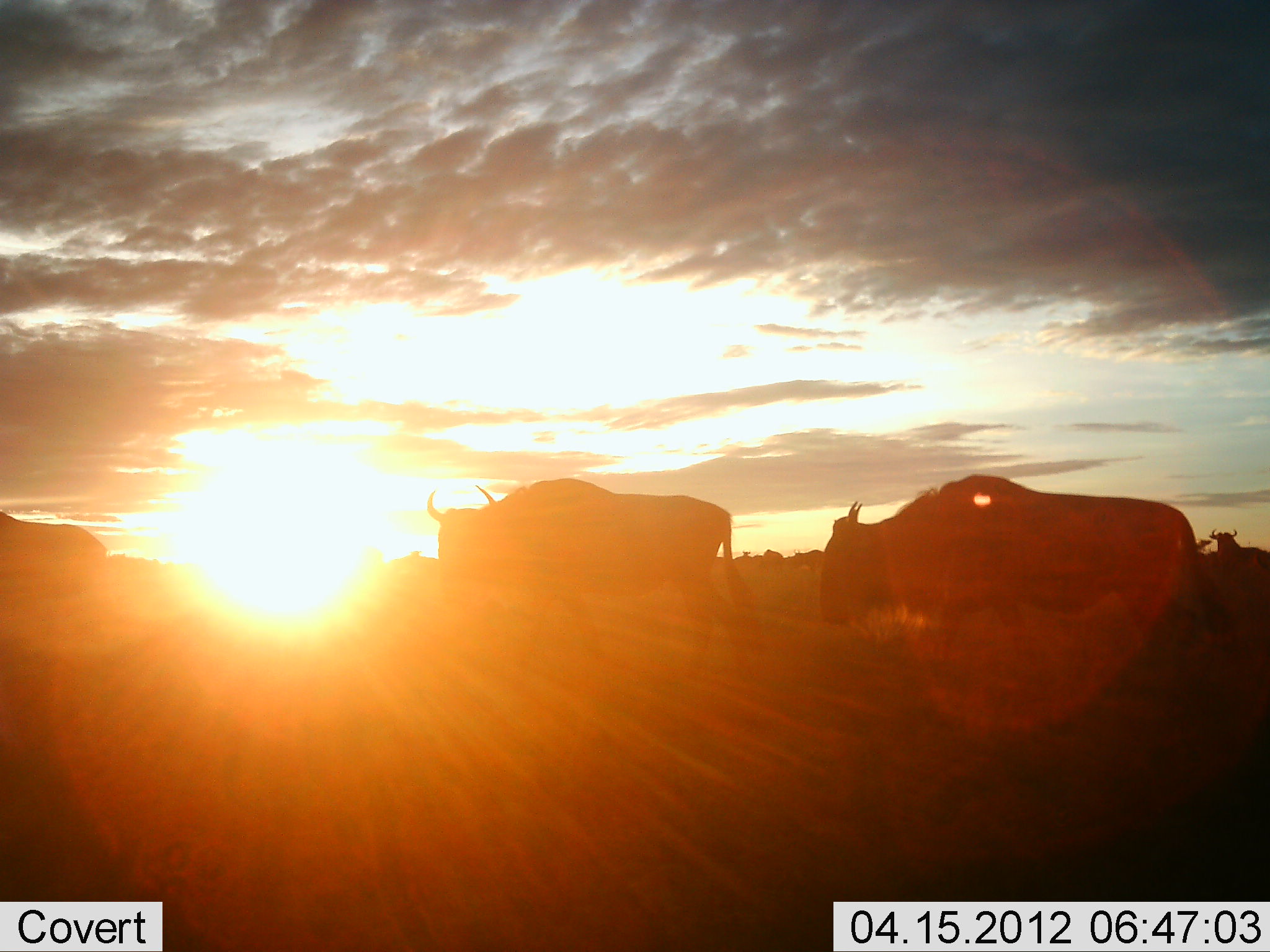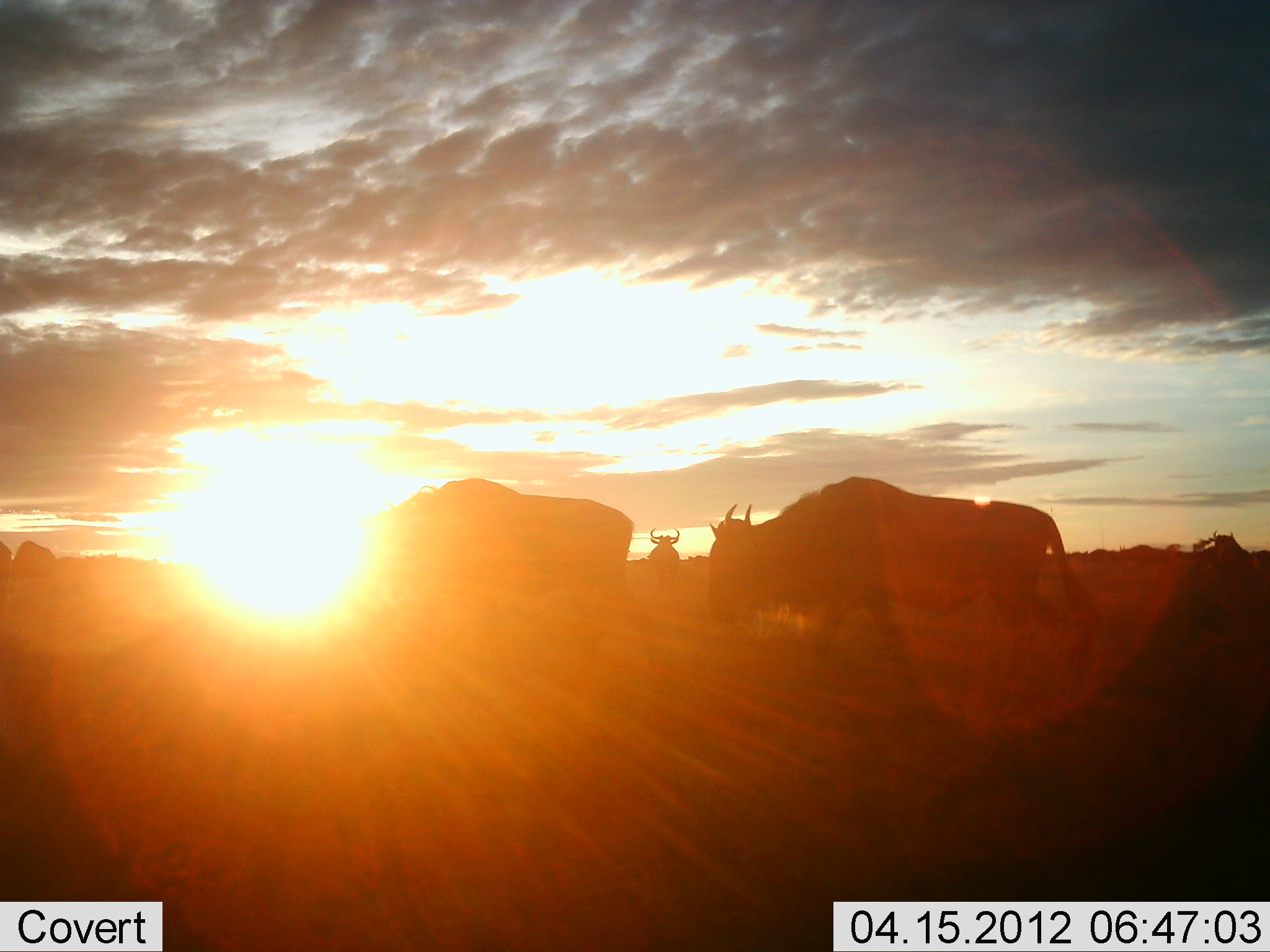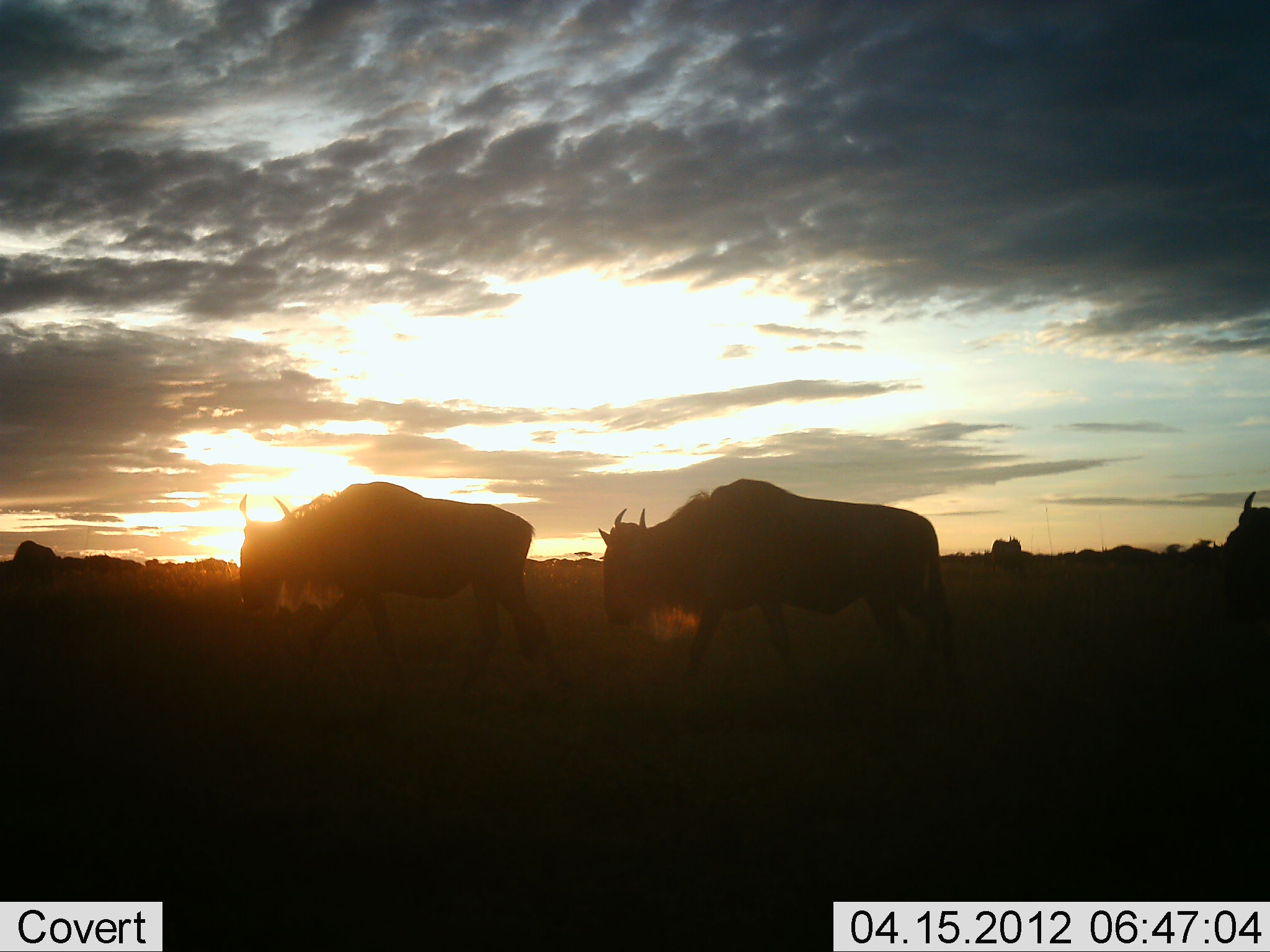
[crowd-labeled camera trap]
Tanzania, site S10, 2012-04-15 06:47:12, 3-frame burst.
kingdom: Animalia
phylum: Chordata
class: Mammalia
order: Artiodactyla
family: Bovidae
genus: Connochaetes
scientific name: Connochaetes taurinus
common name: blue wildebeest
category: wildebeest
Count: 5.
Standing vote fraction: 24%.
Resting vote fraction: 0%.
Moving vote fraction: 83%.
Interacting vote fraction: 0%.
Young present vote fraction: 0%.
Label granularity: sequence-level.